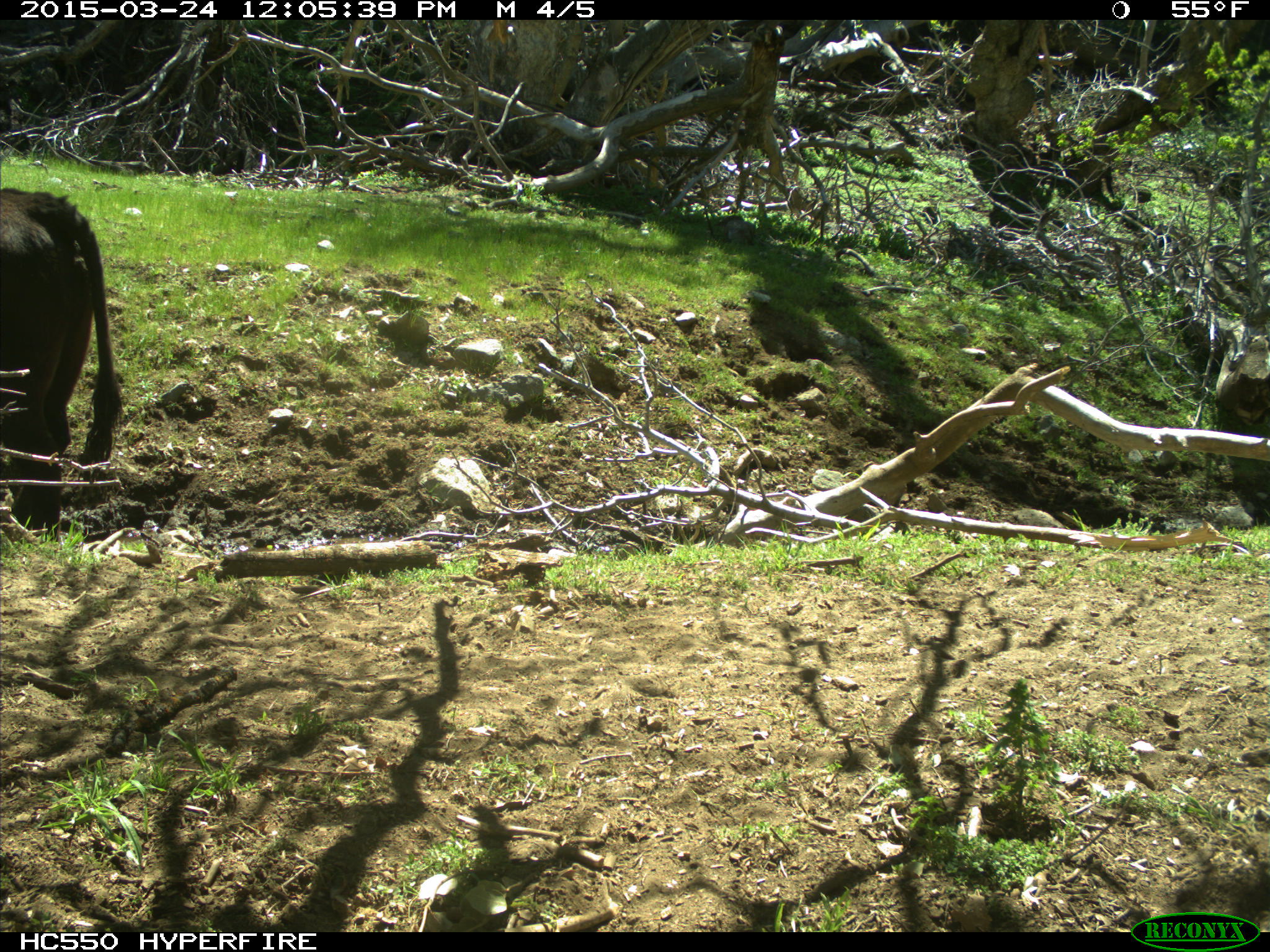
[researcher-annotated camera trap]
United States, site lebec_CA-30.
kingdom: Animalia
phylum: Chordata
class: Mammalia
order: Artiodactyla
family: Bovidae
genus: Bos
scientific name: Bos taurus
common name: domestic cow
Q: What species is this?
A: Bos taurus (domestic cow).